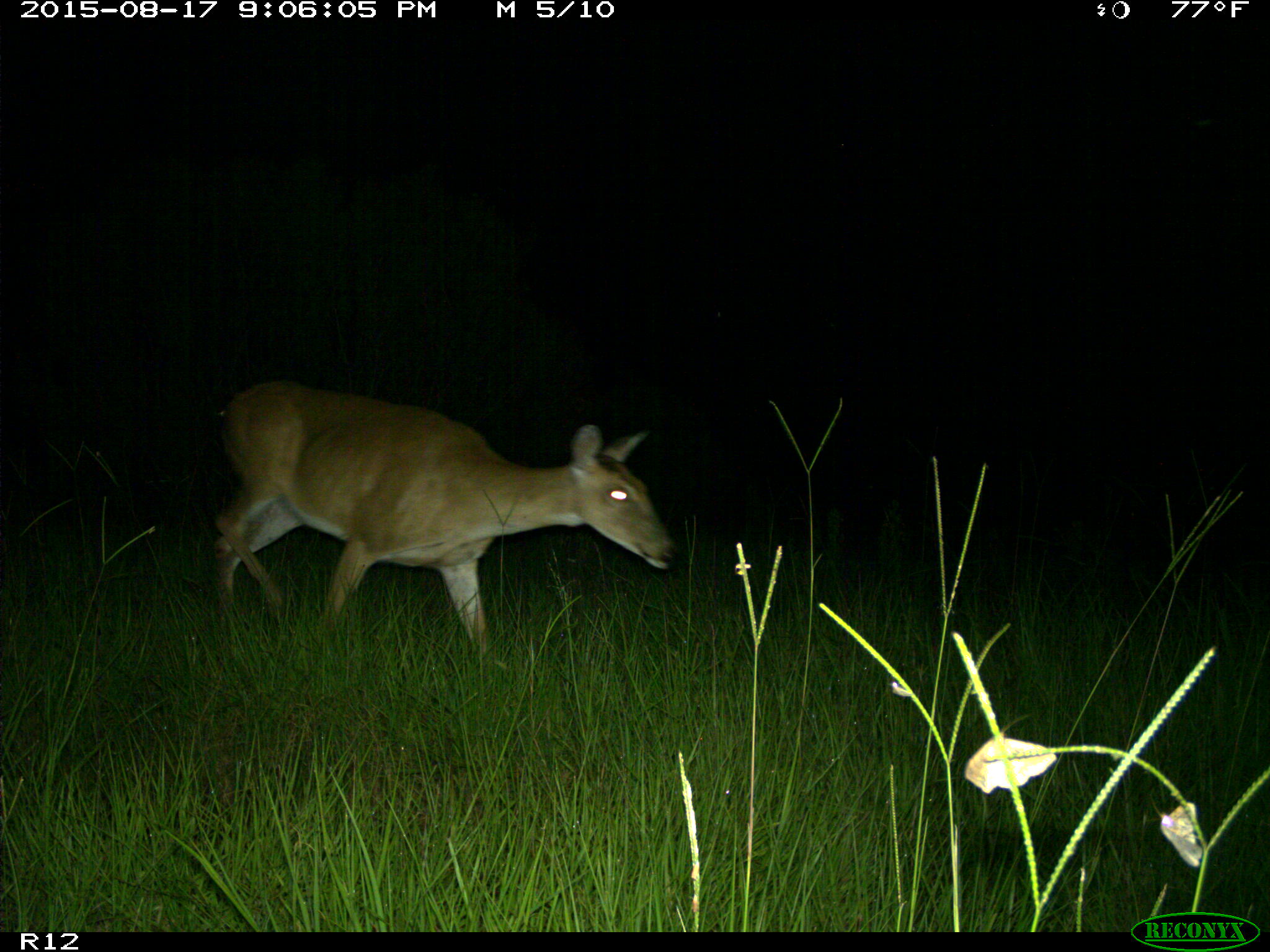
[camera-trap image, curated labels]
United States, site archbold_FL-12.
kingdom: Animalia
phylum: Chordata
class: Mammalia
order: Artiodactyla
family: Cervidae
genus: Odocoileus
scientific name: Odocoileus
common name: deer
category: unidentified deer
Unidentified deer (deer) (Odocoileus).